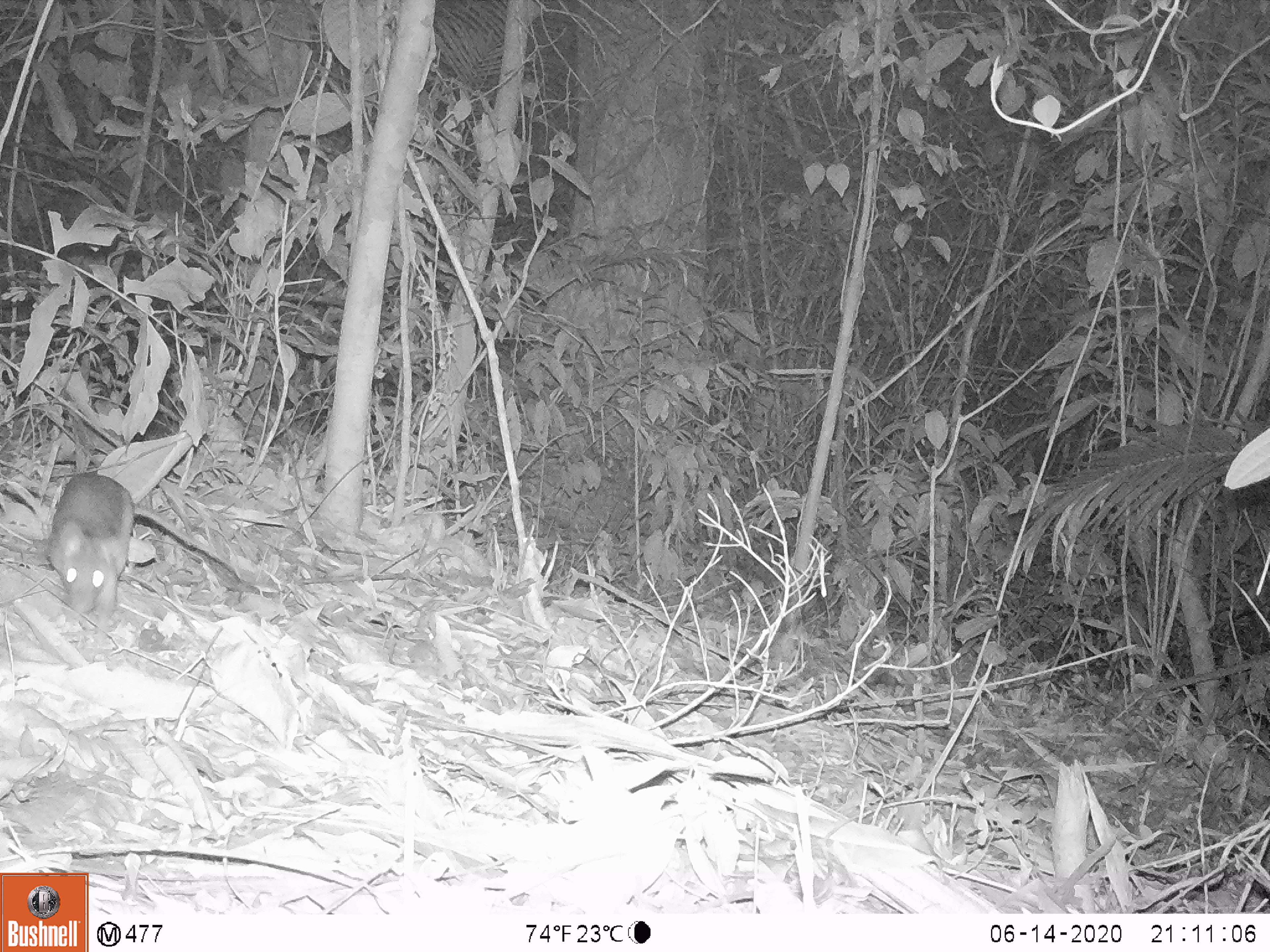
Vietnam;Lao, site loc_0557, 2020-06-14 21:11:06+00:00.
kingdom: Animalia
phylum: Chordata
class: Mammalia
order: Rodentia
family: Muridae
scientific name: Muridae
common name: old-world mice and rats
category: unidentified murid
Unidentified murid (old-world mice and rats) (Muridae). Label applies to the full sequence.